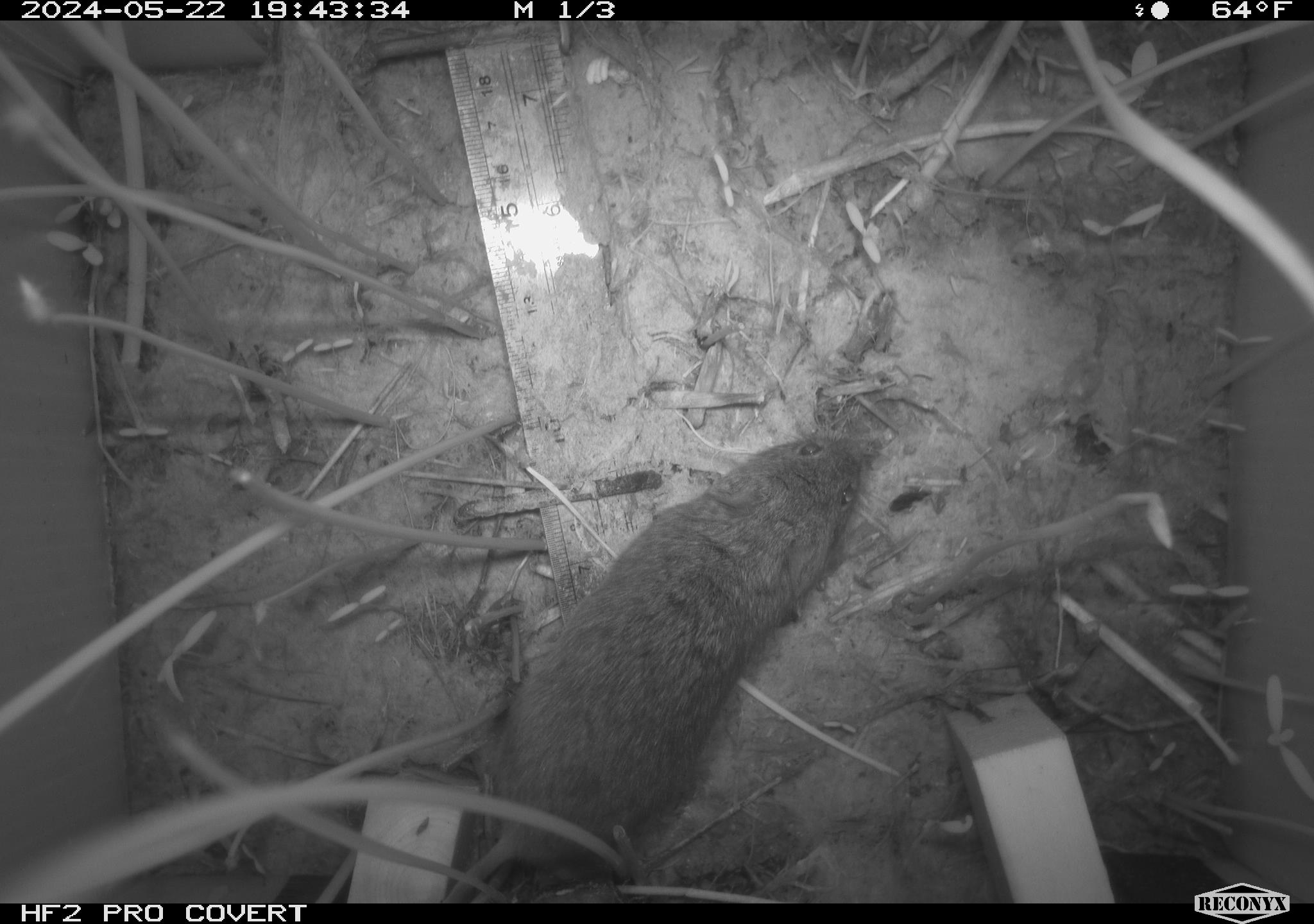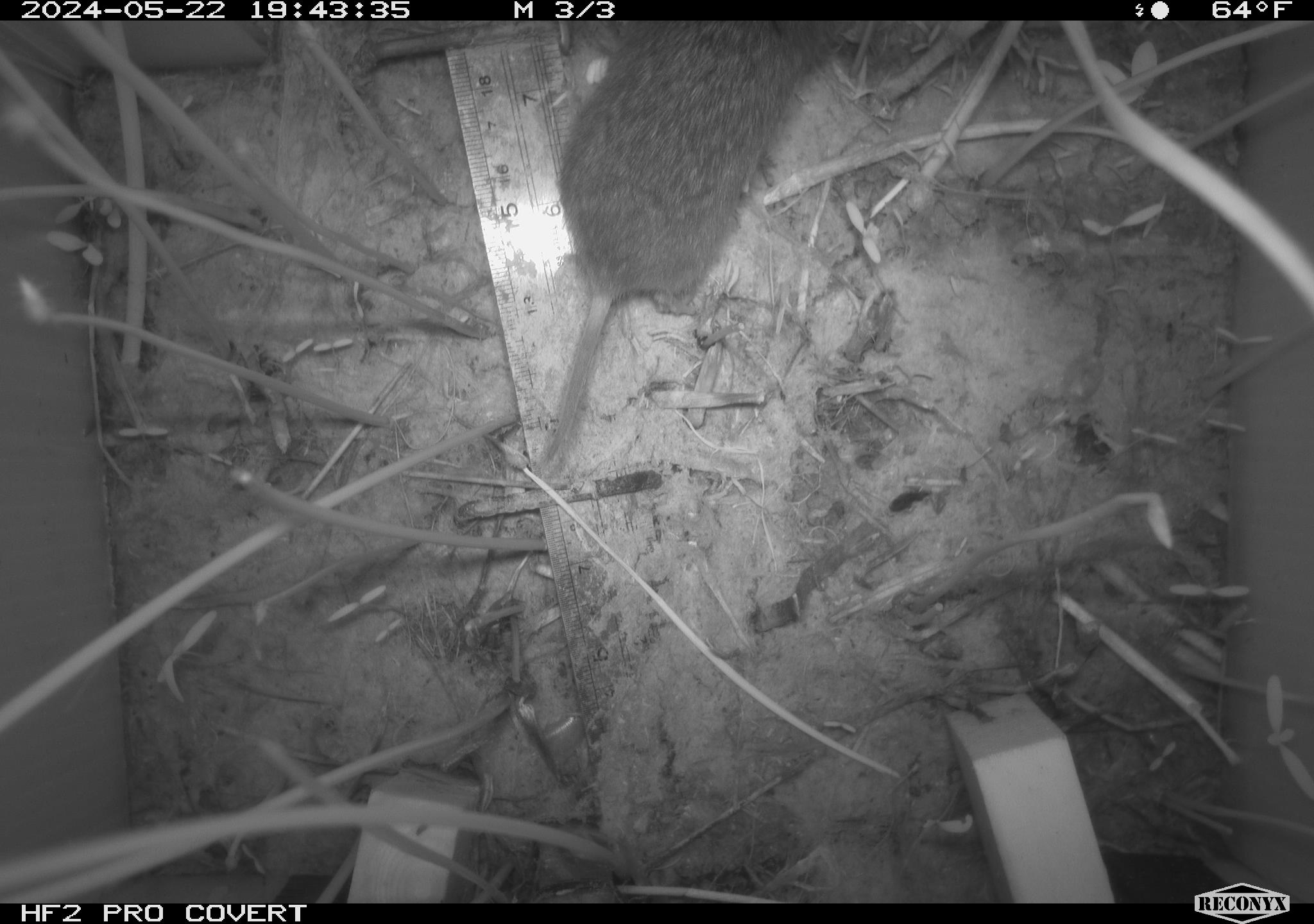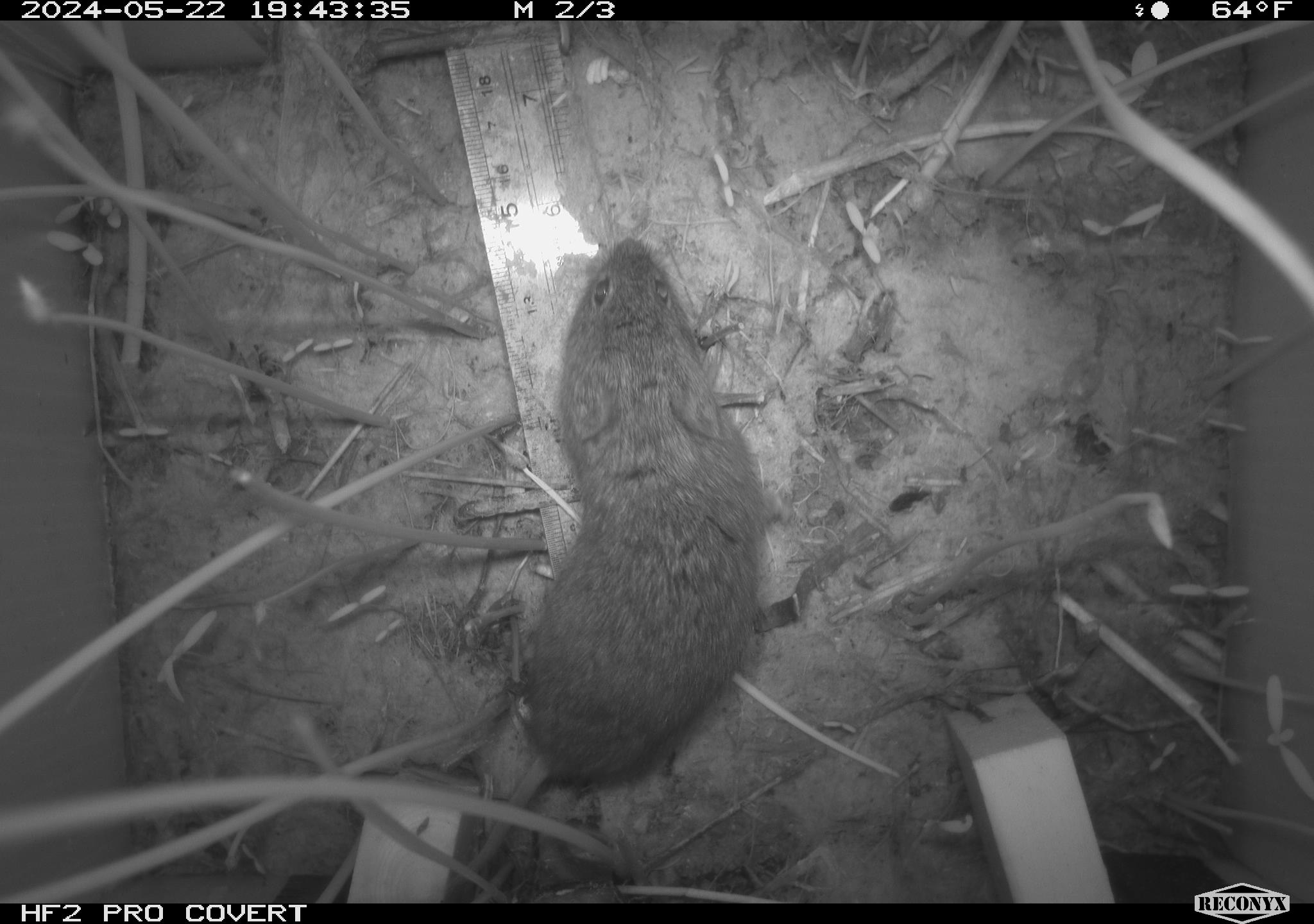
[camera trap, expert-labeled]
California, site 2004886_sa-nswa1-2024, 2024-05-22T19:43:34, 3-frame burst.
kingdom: Animalia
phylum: Chordata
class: Mammalia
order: Rodentia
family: Cricetidae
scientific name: Arvicolinae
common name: voles, lemmings, and muskrats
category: arvicolinae subfamily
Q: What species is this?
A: Arvicolinae subfamily (voles, lemmings, and muskrats) (Arvicolinae).